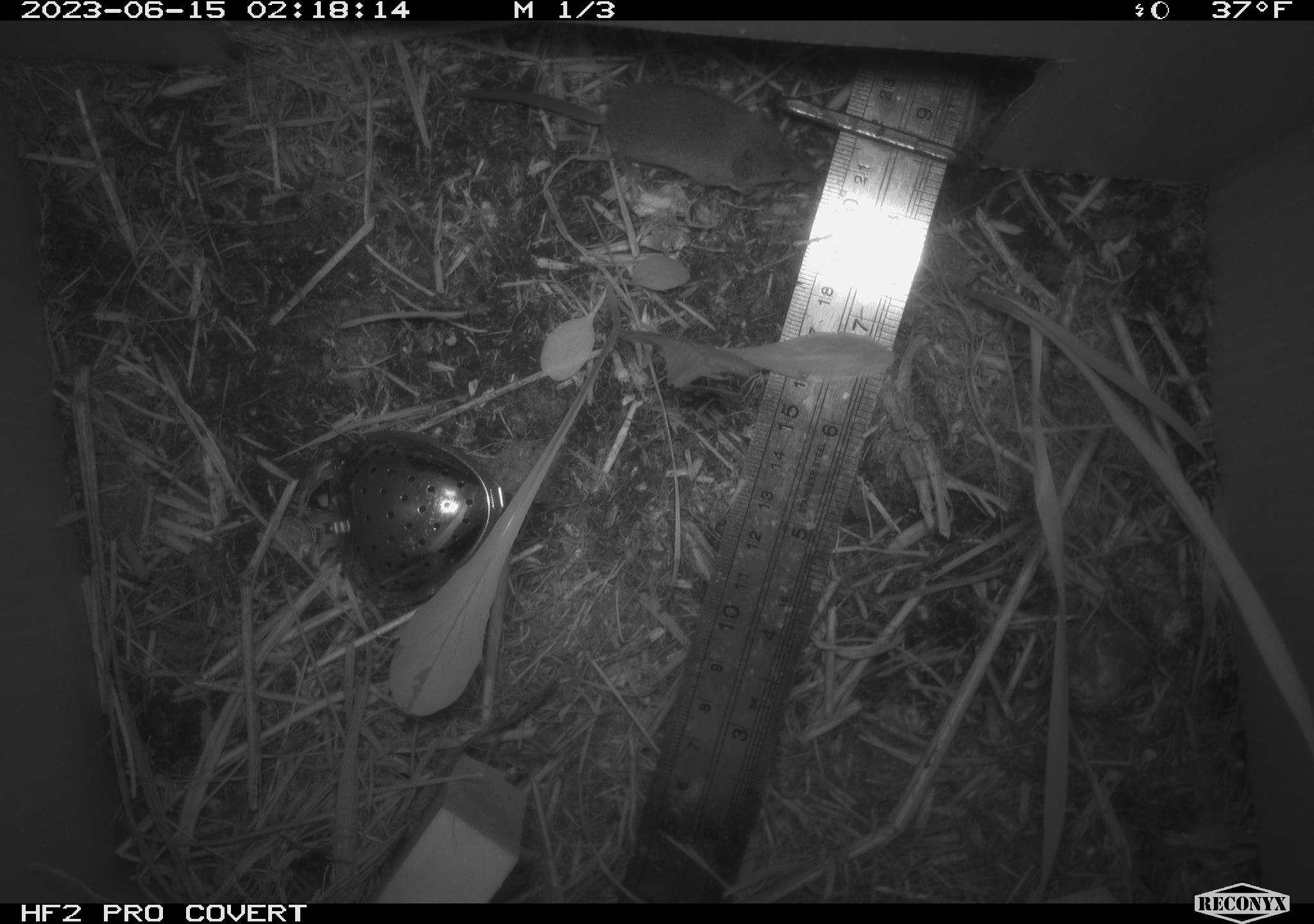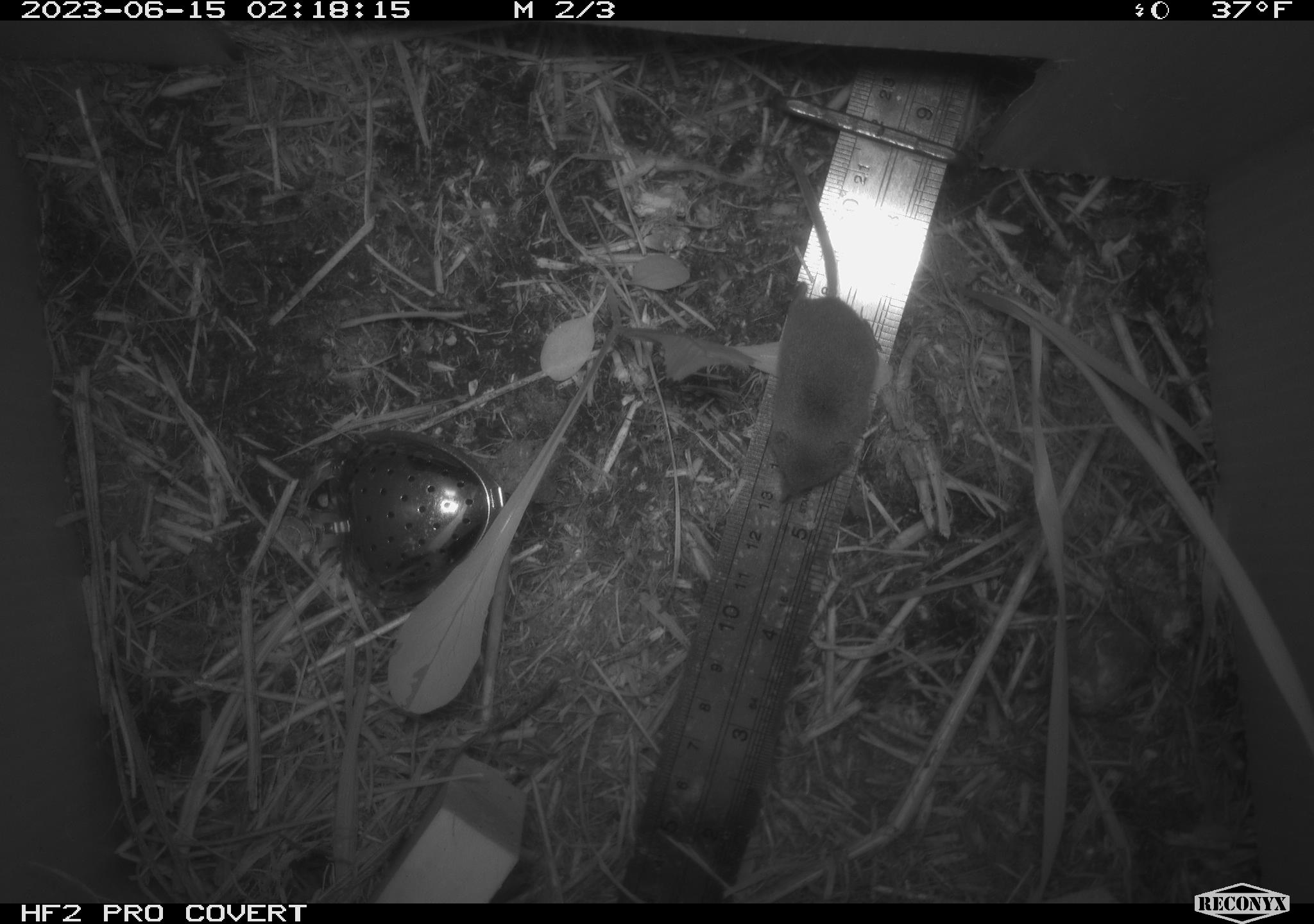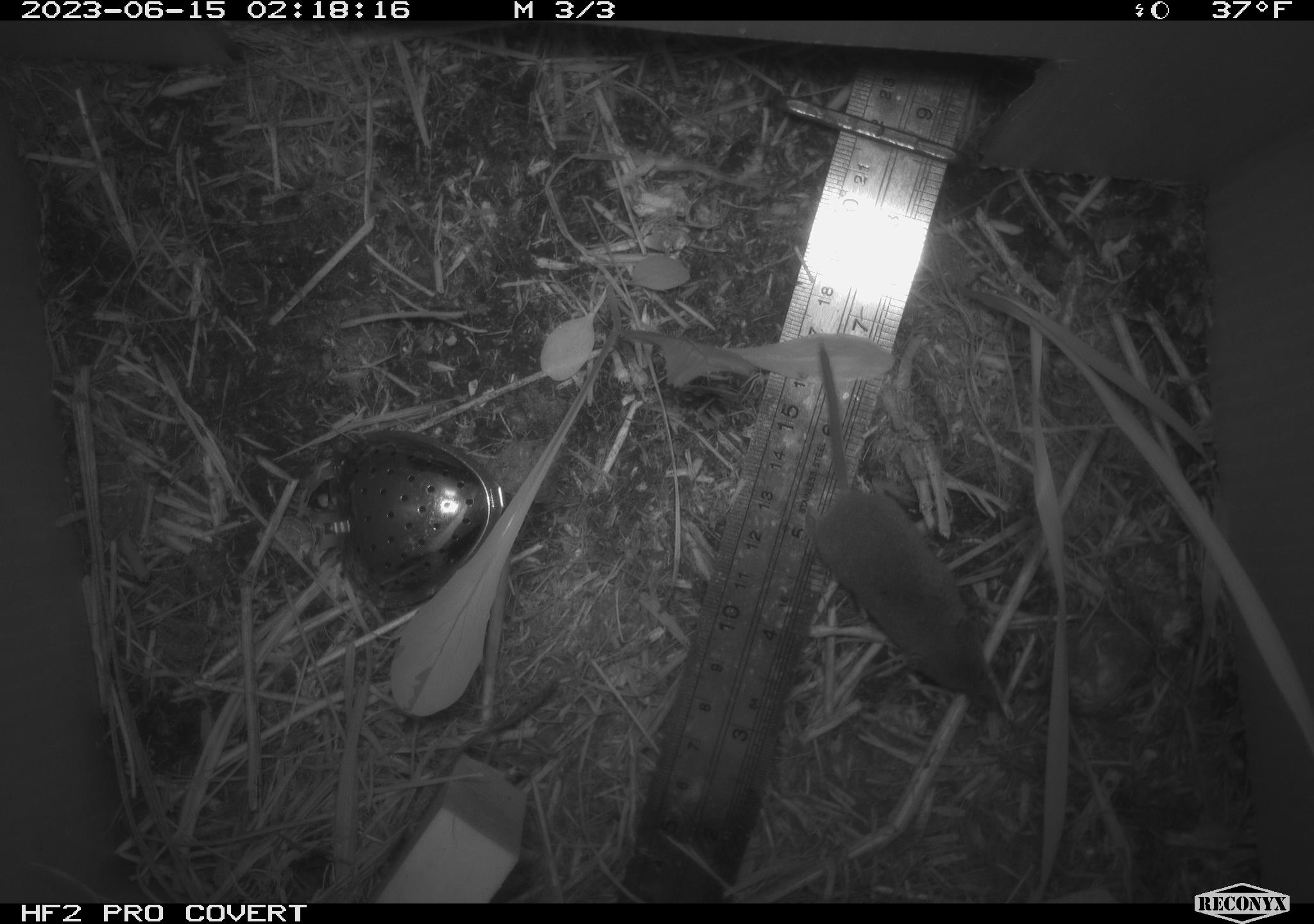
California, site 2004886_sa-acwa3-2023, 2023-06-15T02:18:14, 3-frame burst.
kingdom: Animalia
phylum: Chordata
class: Mammalia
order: Eulipotyphla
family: Soricidae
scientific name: Soricidae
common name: shrews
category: soricidae family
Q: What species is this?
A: Soricidae family (shrews) (Soricidae).